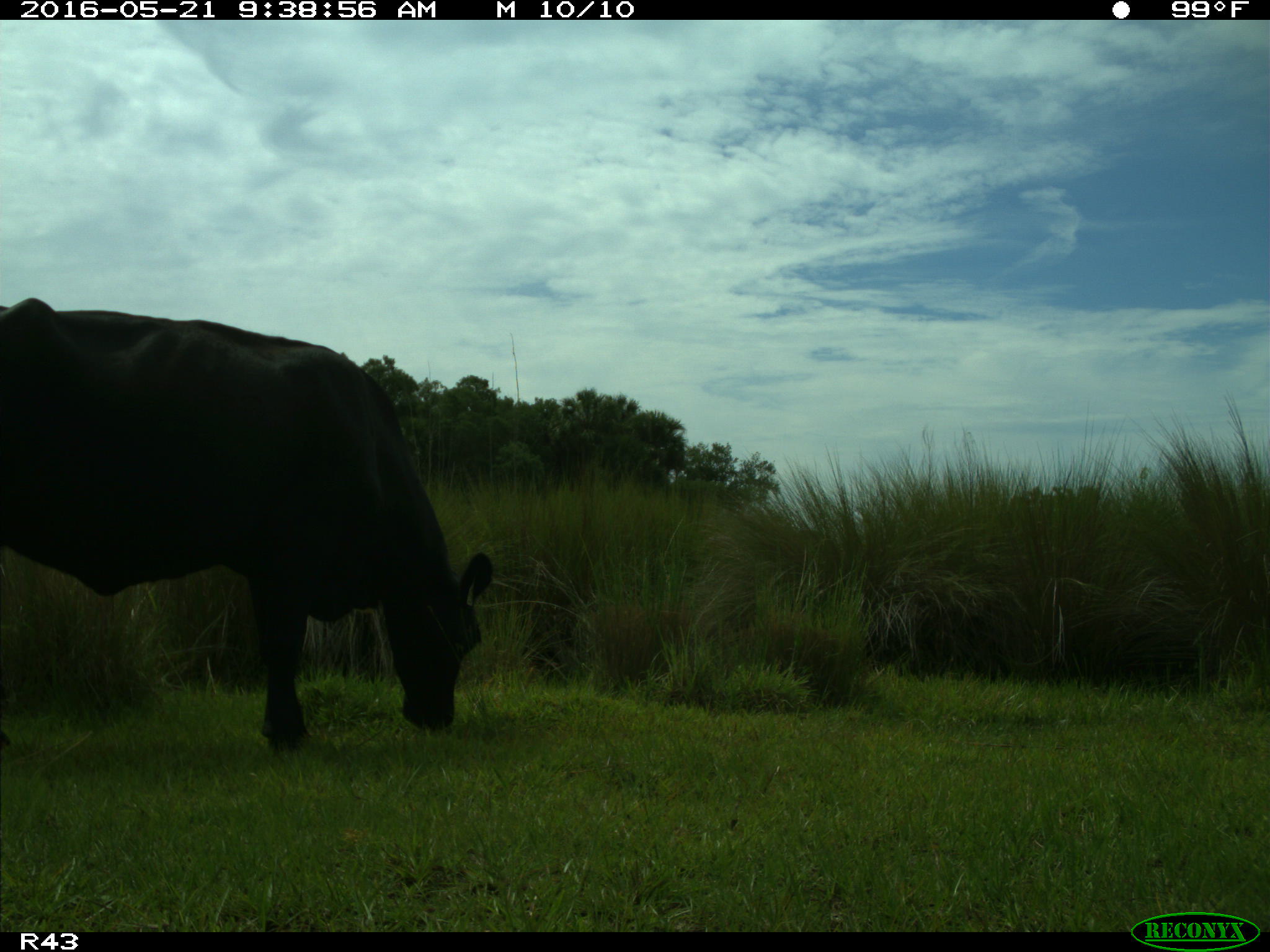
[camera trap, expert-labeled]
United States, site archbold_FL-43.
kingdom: Animalia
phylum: Chordata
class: Mammalia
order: Artiodactyla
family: Bovidae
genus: Bos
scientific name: Bos taurus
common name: domestic cow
Bos taurus (domestic cow).